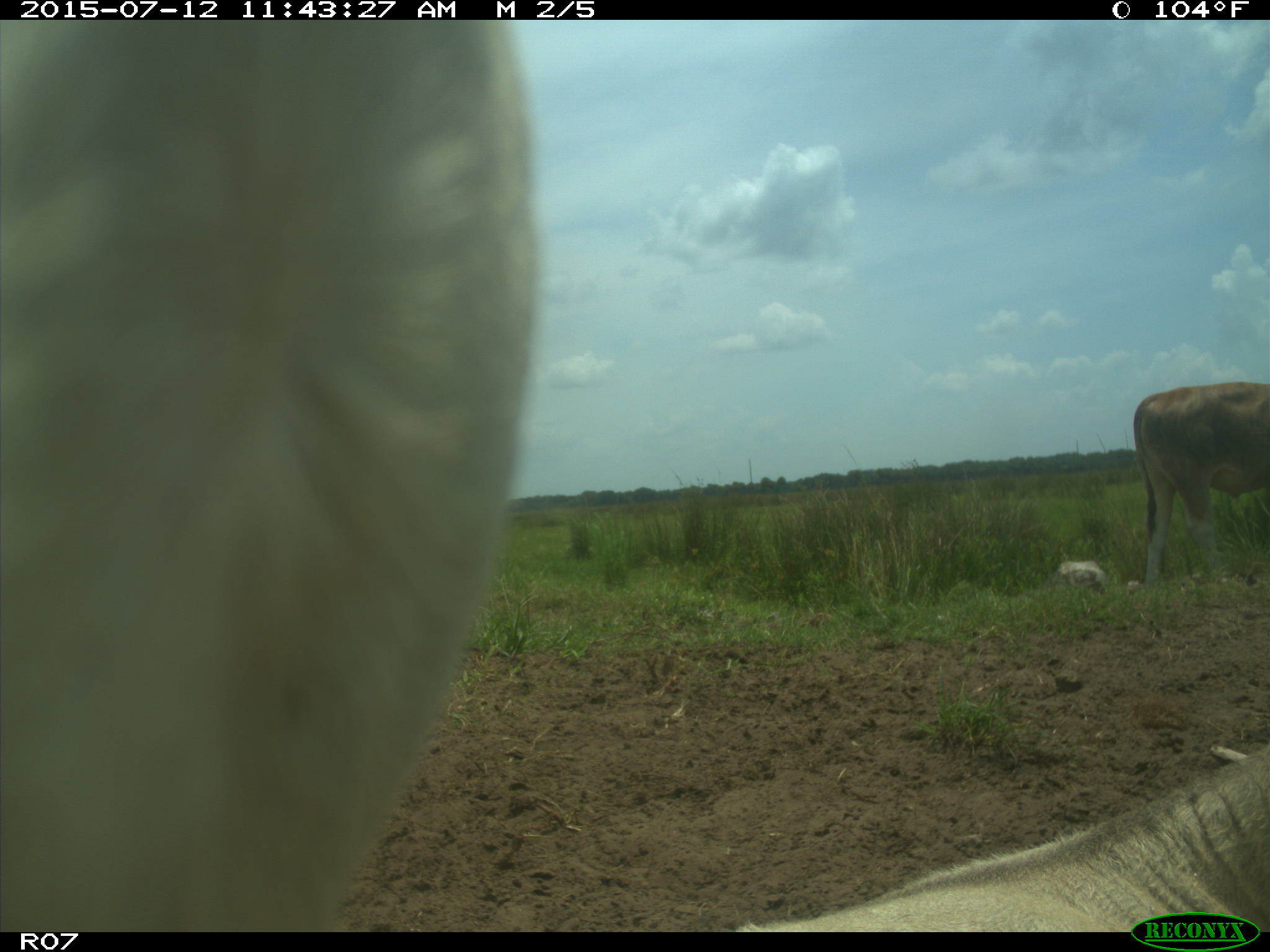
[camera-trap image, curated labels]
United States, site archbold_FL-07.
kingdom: Animalia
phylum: Chordata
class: Mammalia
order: Artiodactyla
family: Bovidae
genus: Bos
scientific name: Bos taurus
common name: domestic cow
Bos taurus (domestic cow).